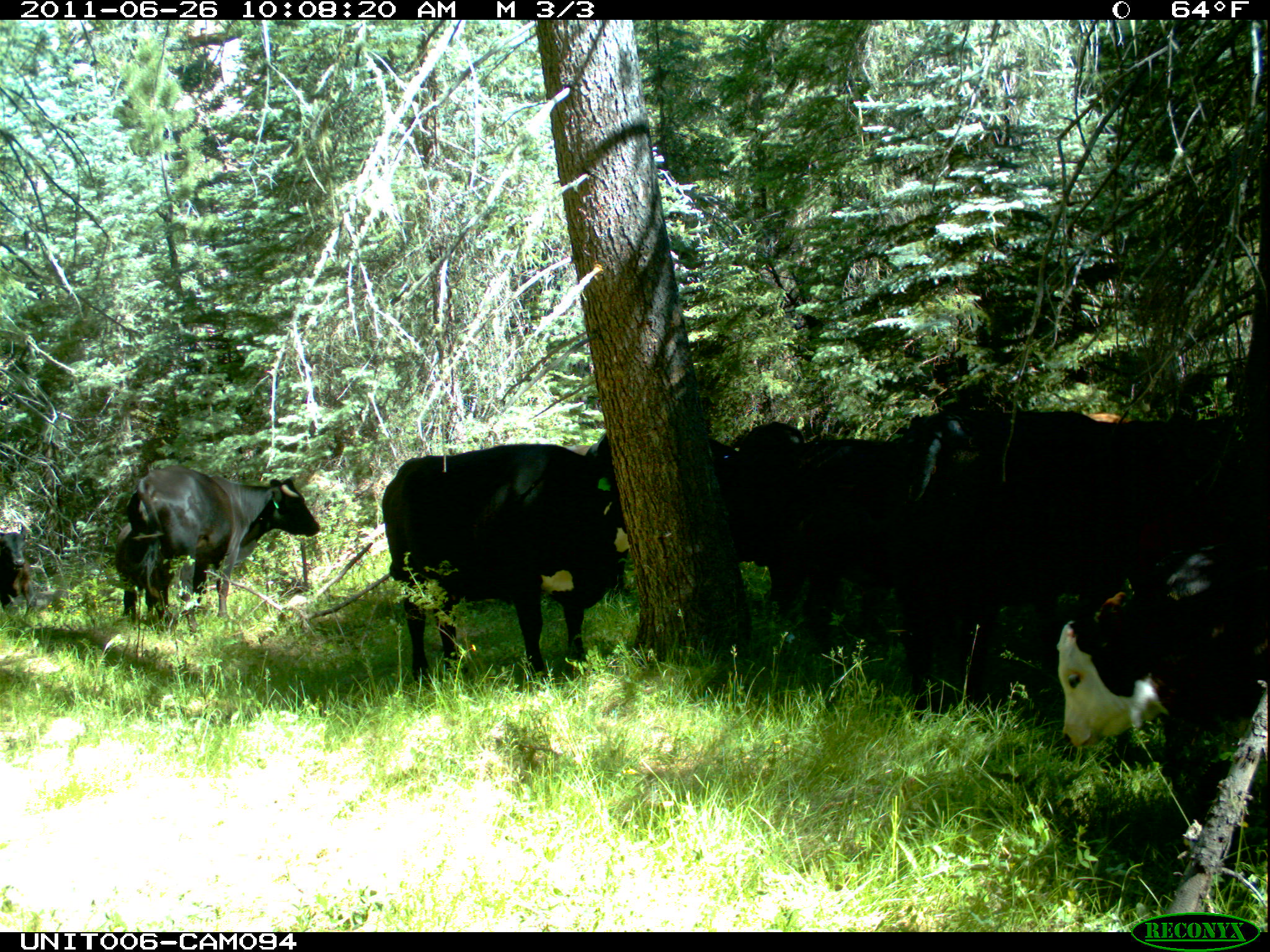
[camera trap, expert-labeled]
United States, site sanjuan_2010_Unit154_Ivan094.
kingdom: Animalia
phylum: Chordata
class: Mammalia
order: Artiodactyla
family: Bovidae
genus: Bos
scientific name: Bos taurus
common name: domestic cow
Bos taurus (domestic cow).